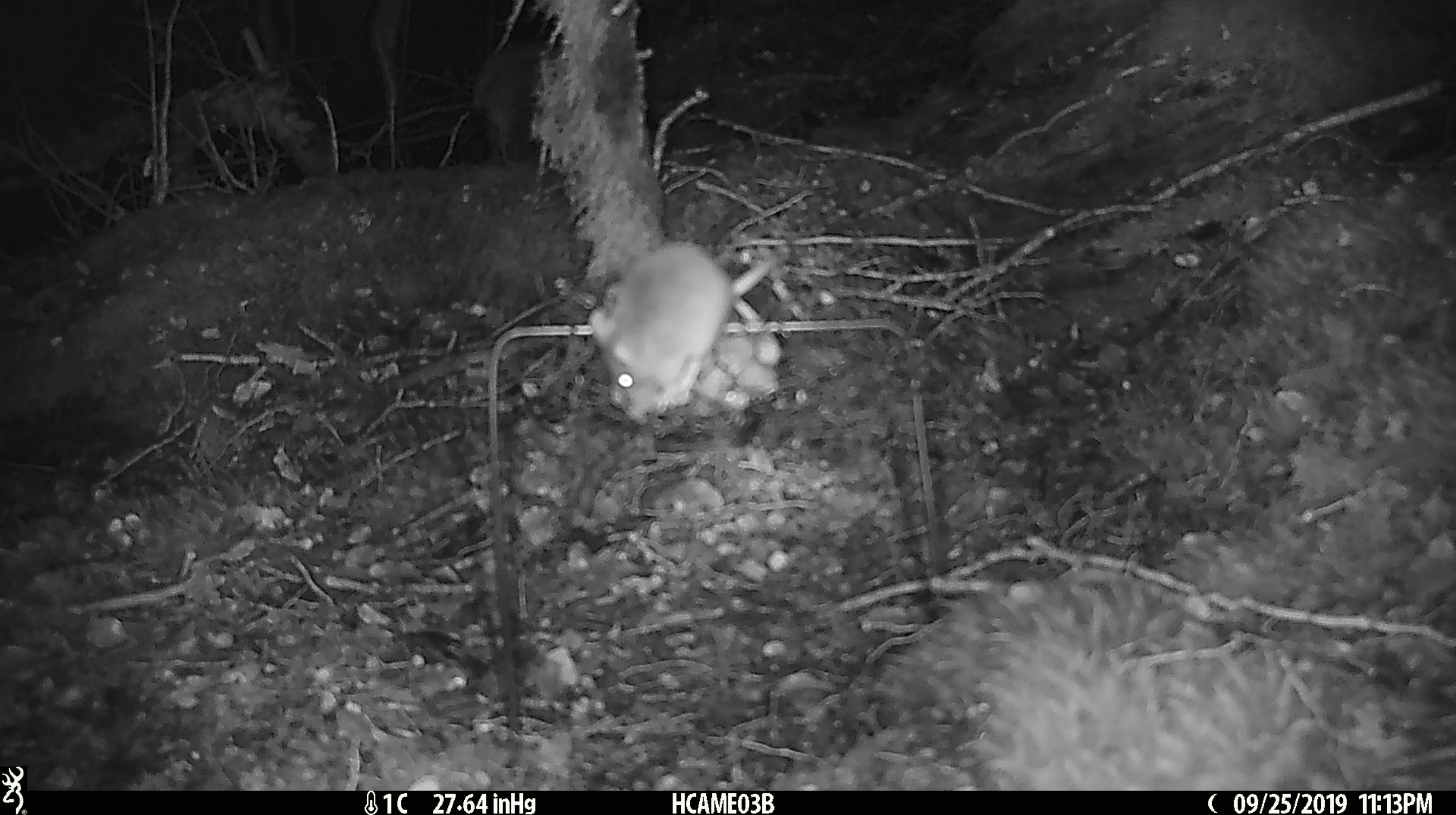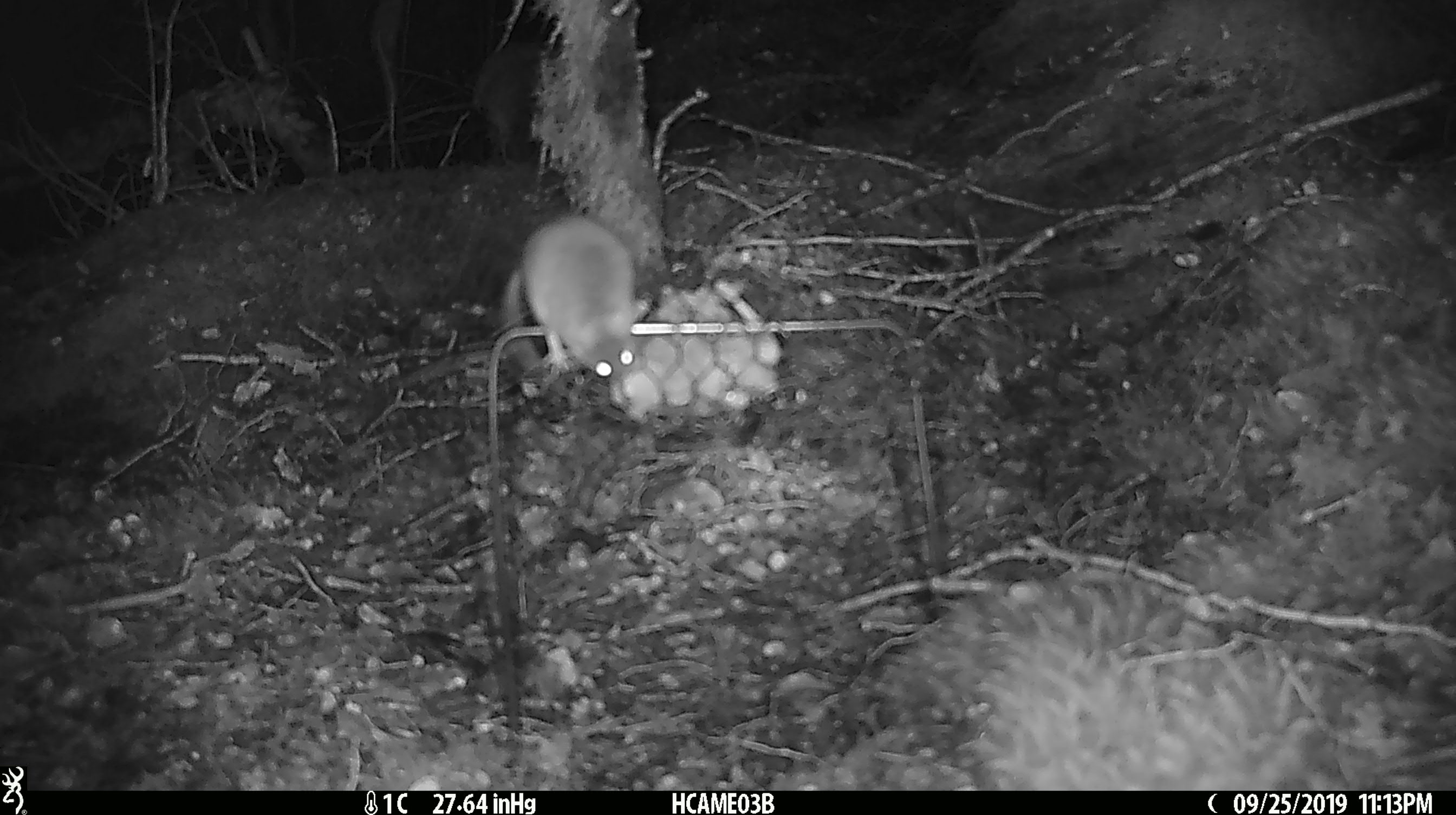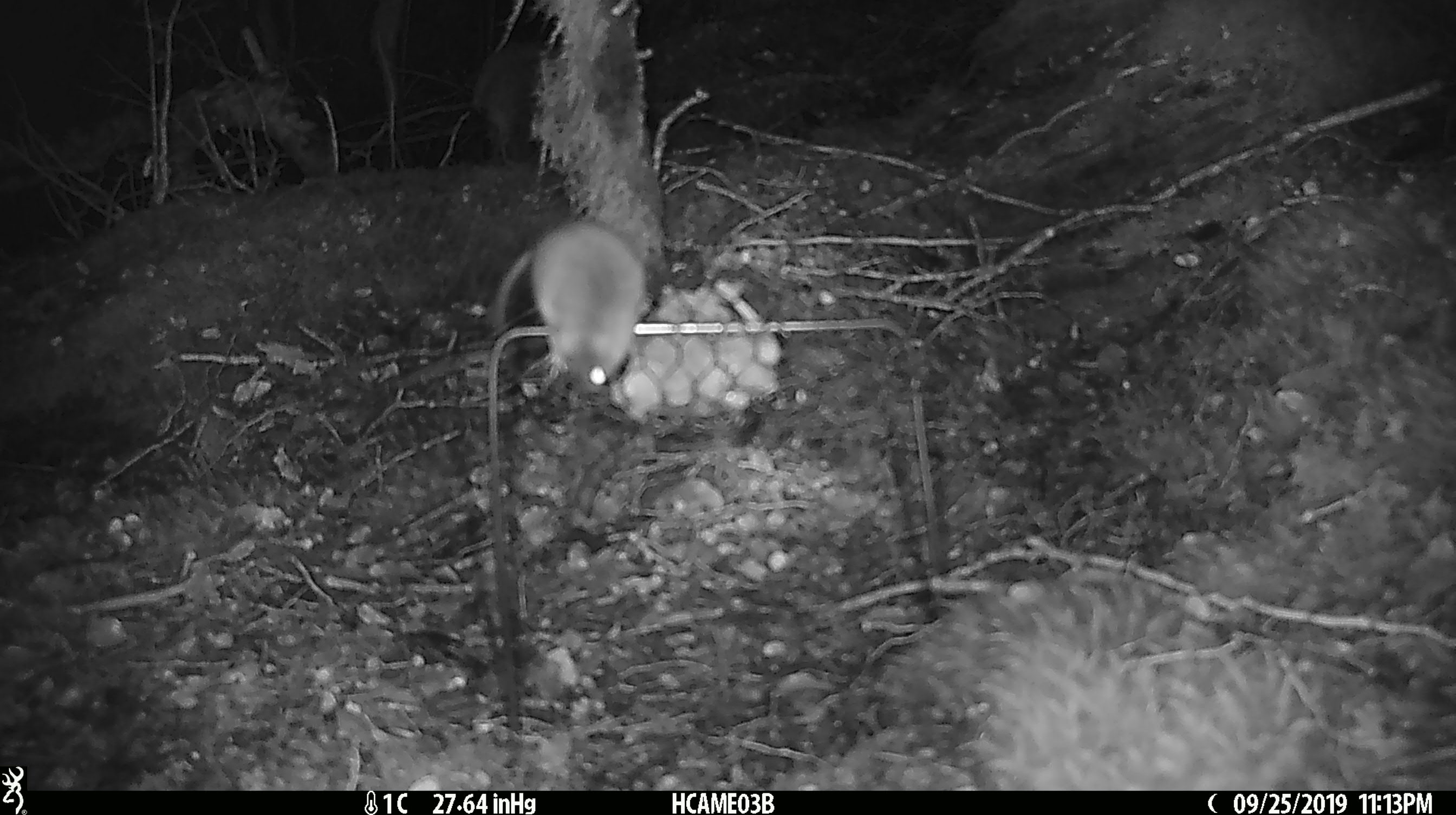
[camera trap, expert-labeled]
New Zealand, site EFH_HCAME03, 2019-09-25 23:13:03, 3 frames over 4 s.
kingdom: Animalia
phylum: Chordata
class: Mammalia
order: Rodentia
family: Muridae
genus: Mus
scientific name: Mus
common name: mouse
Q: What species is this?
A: Mouse (Mus).